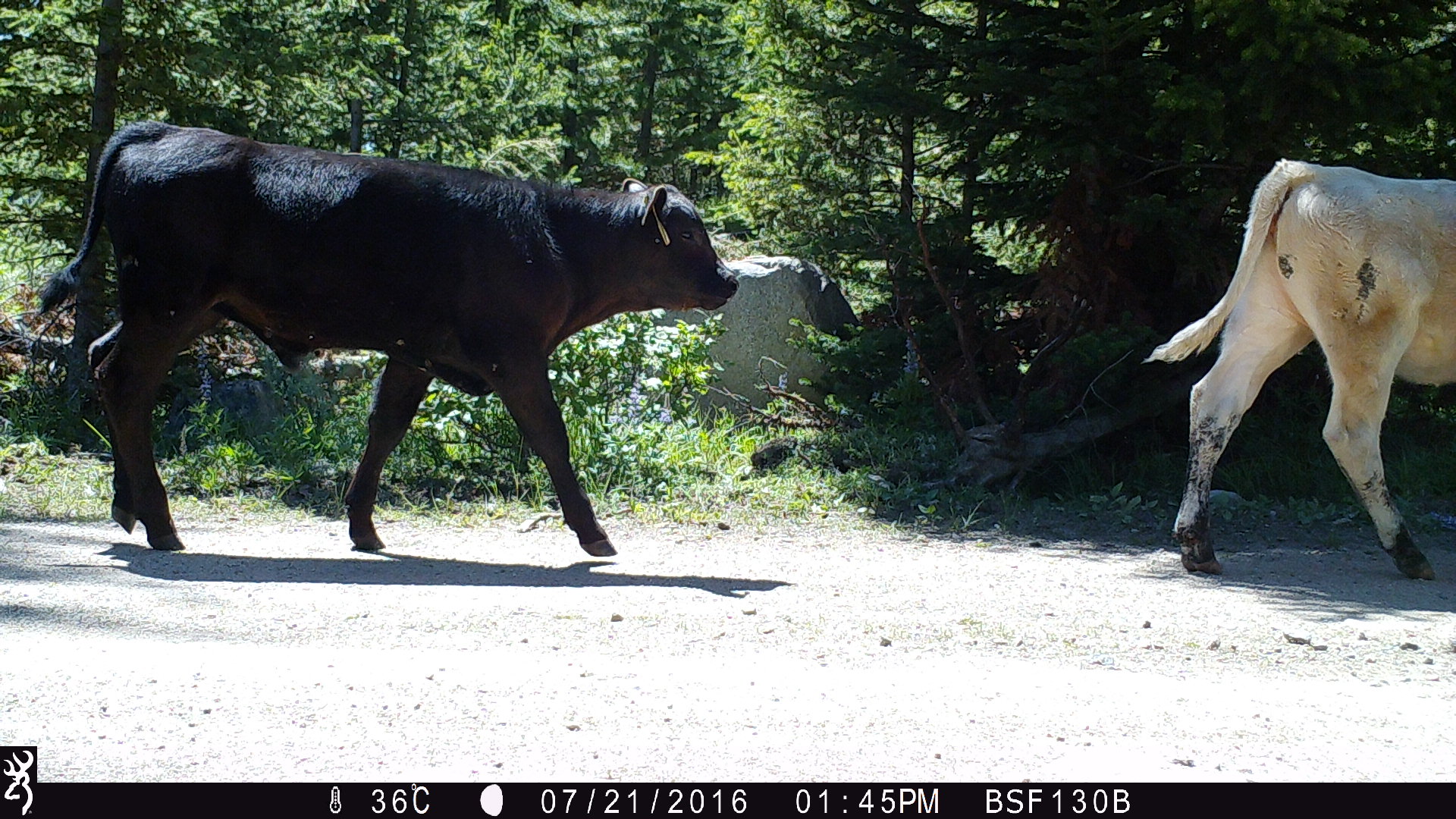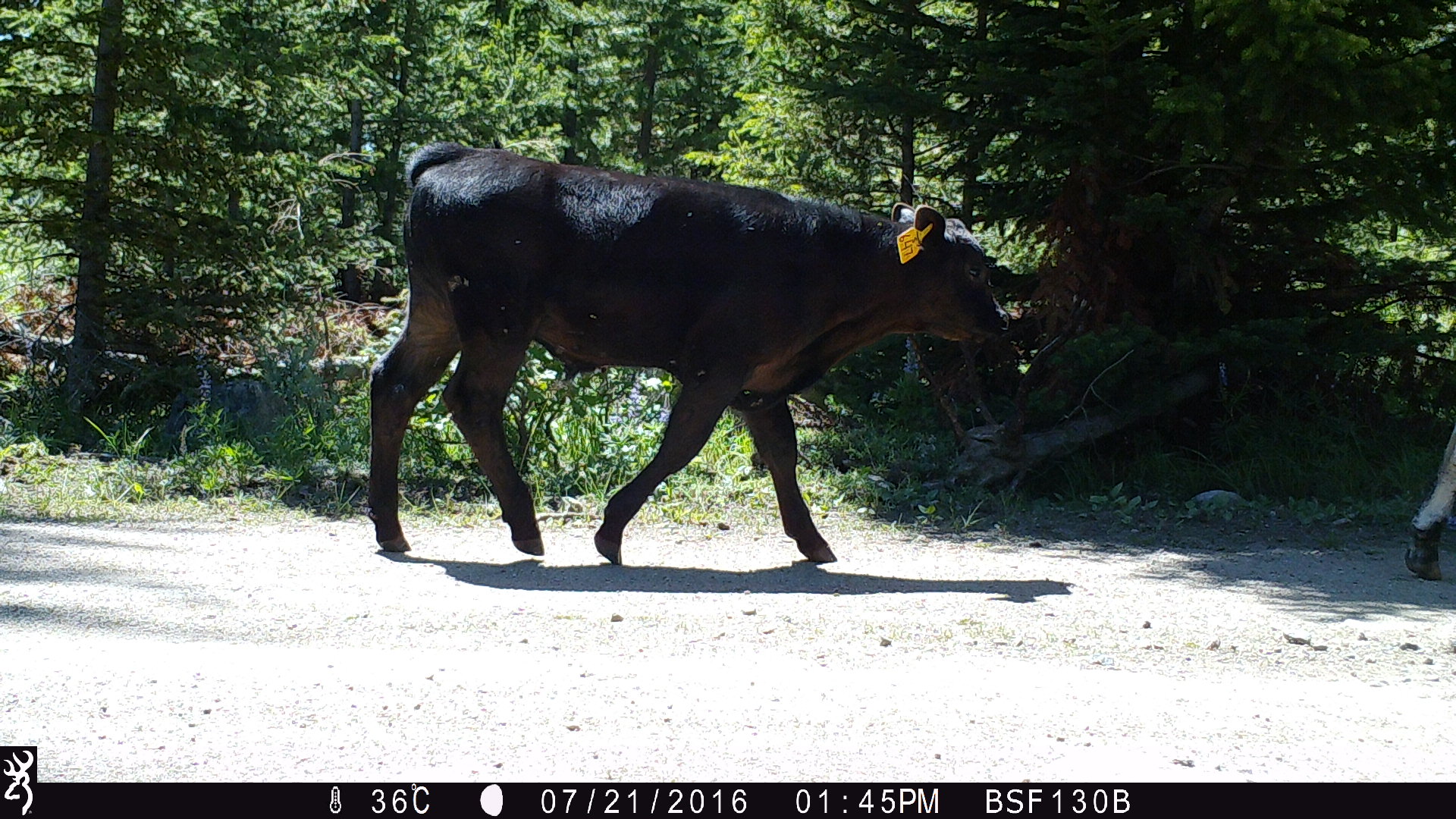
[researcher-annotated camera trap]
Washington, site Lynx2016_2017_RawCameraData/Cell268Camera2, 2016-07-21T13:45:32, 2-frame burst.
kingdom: Animalia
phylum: Chordata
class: Mammalia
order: Artiodactyla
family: Bovidae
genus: Bos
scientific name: Bos taurus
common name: domestic cattle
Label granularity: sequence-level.